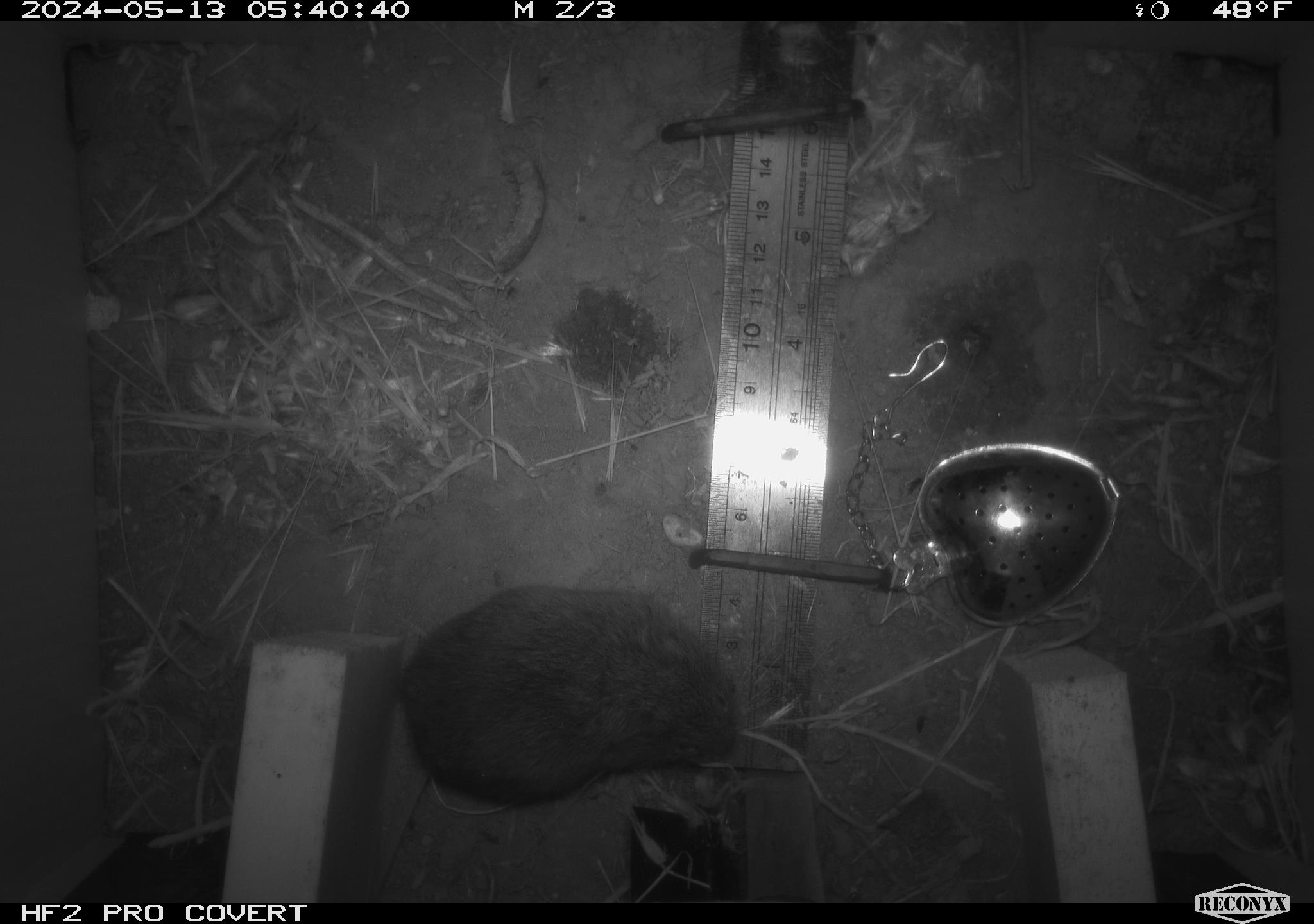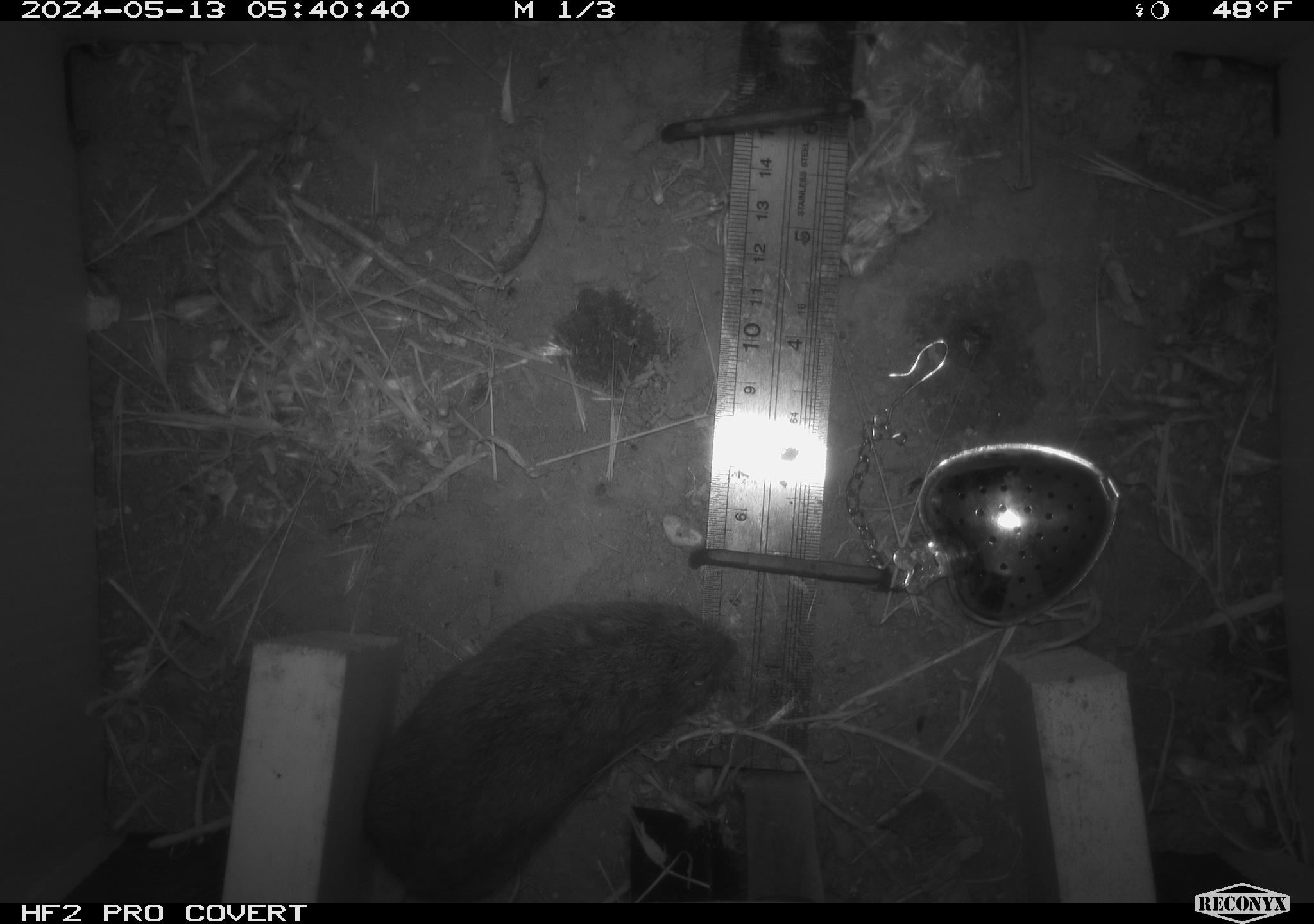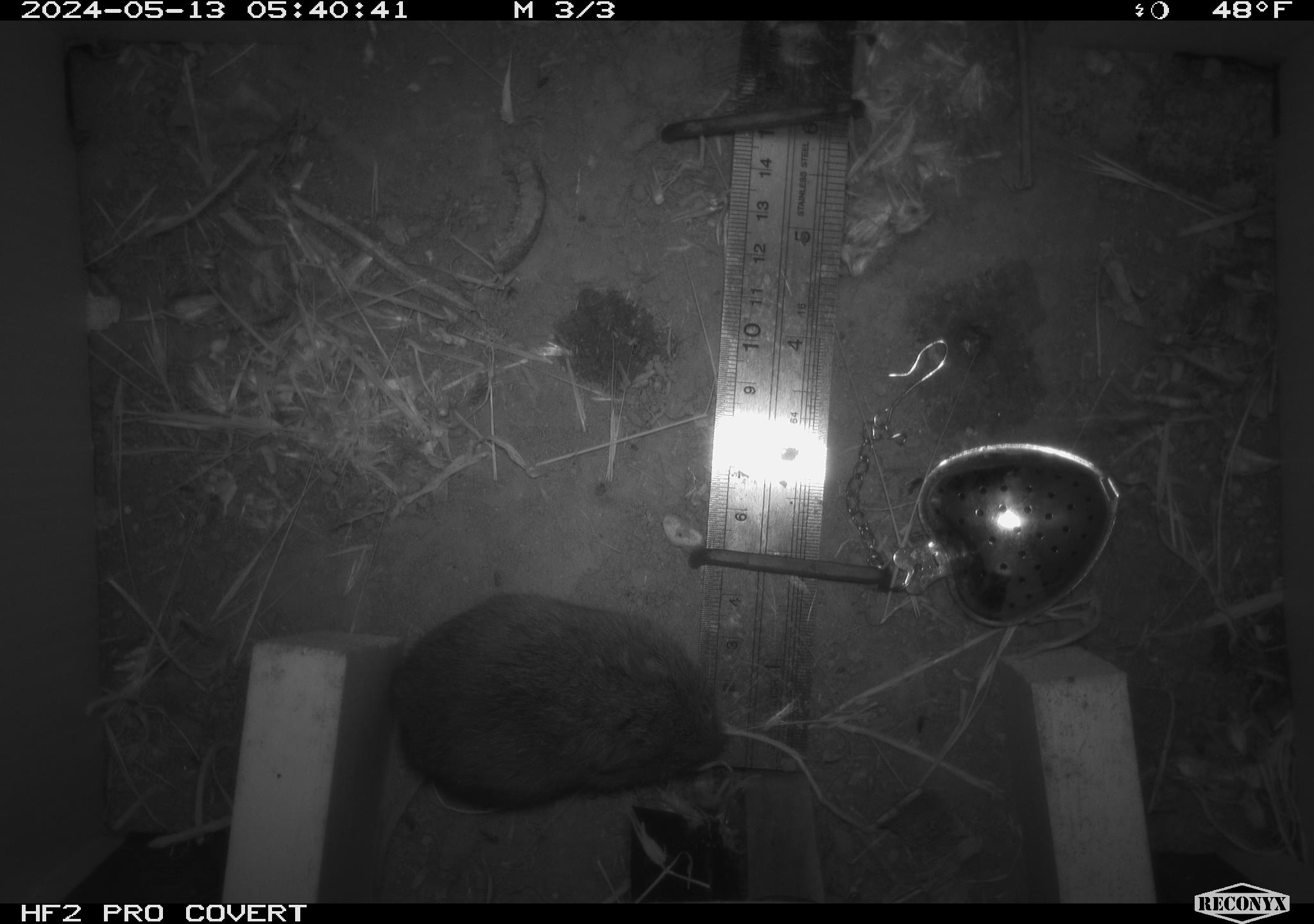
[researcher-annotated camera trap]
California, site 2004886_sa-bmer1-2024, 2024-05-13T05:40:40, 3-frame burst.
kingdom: Animalia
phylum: Chordata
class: Mammalia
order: Rodentia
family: Cricetidae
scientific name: Arvicolinae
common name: voles, lemmings, and muskrats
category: arvicolinae subfamily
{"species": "arvicolinae subfamily (voles, lemmings, and muskrats) (Arvicolinae)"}